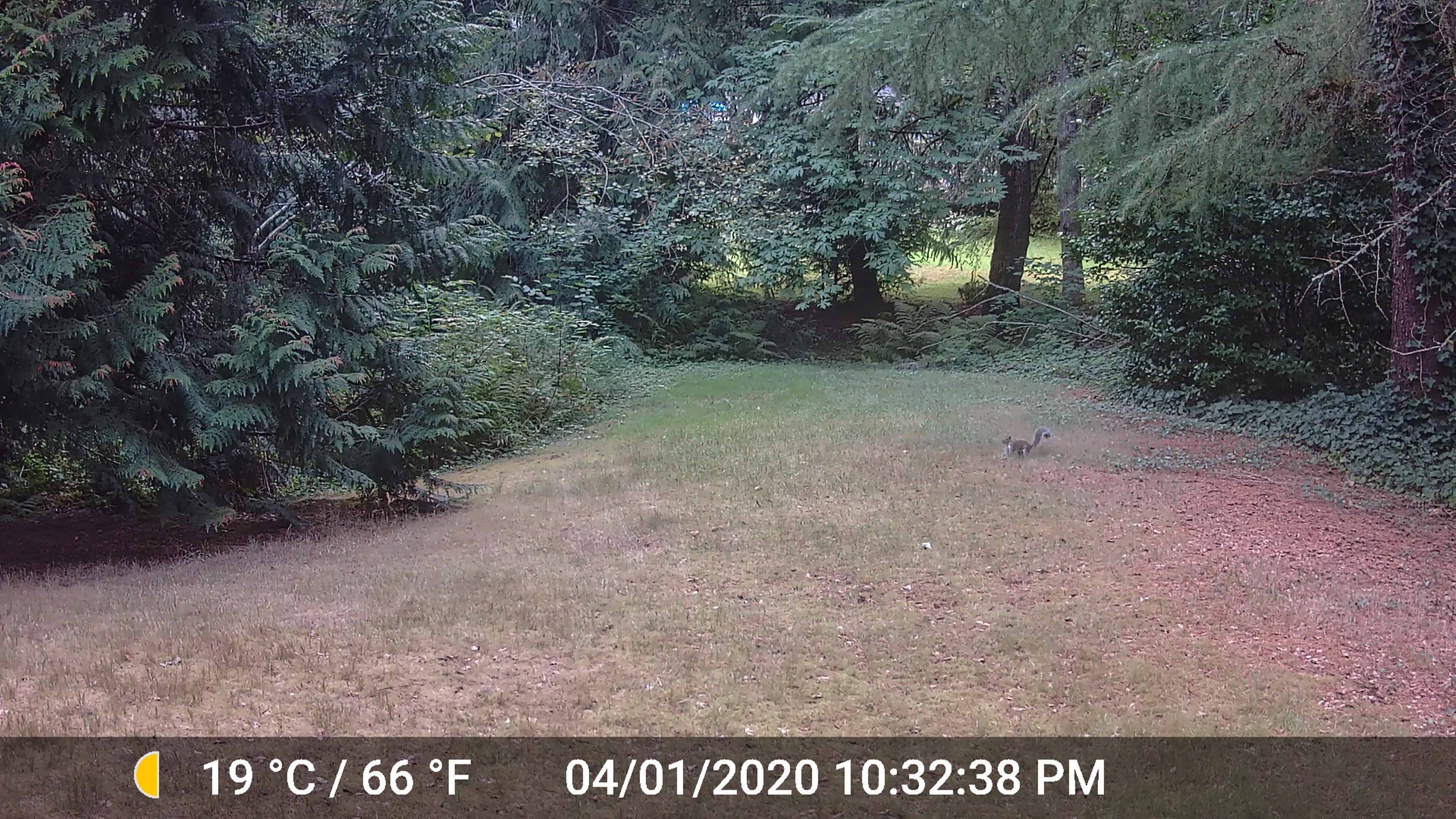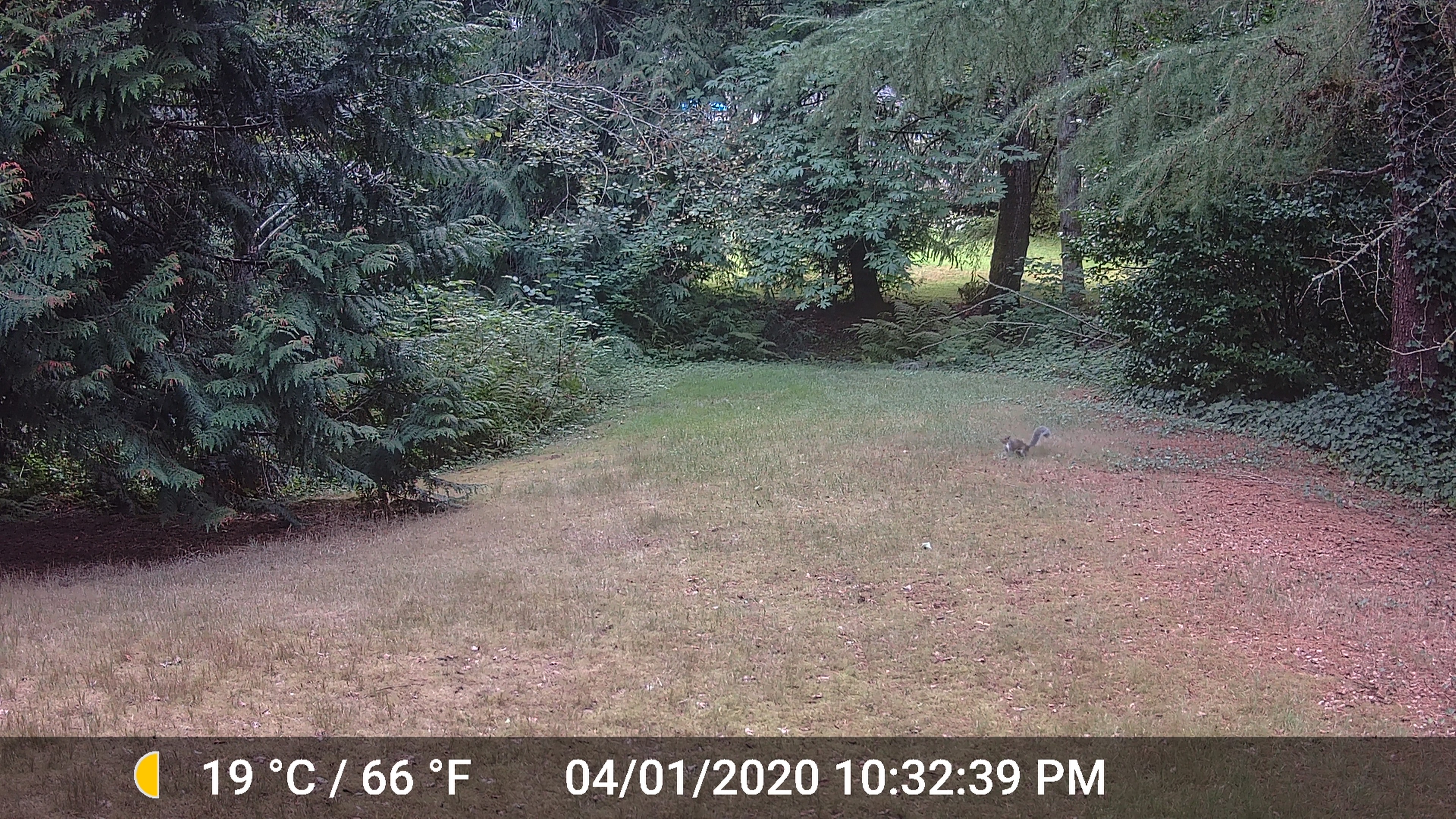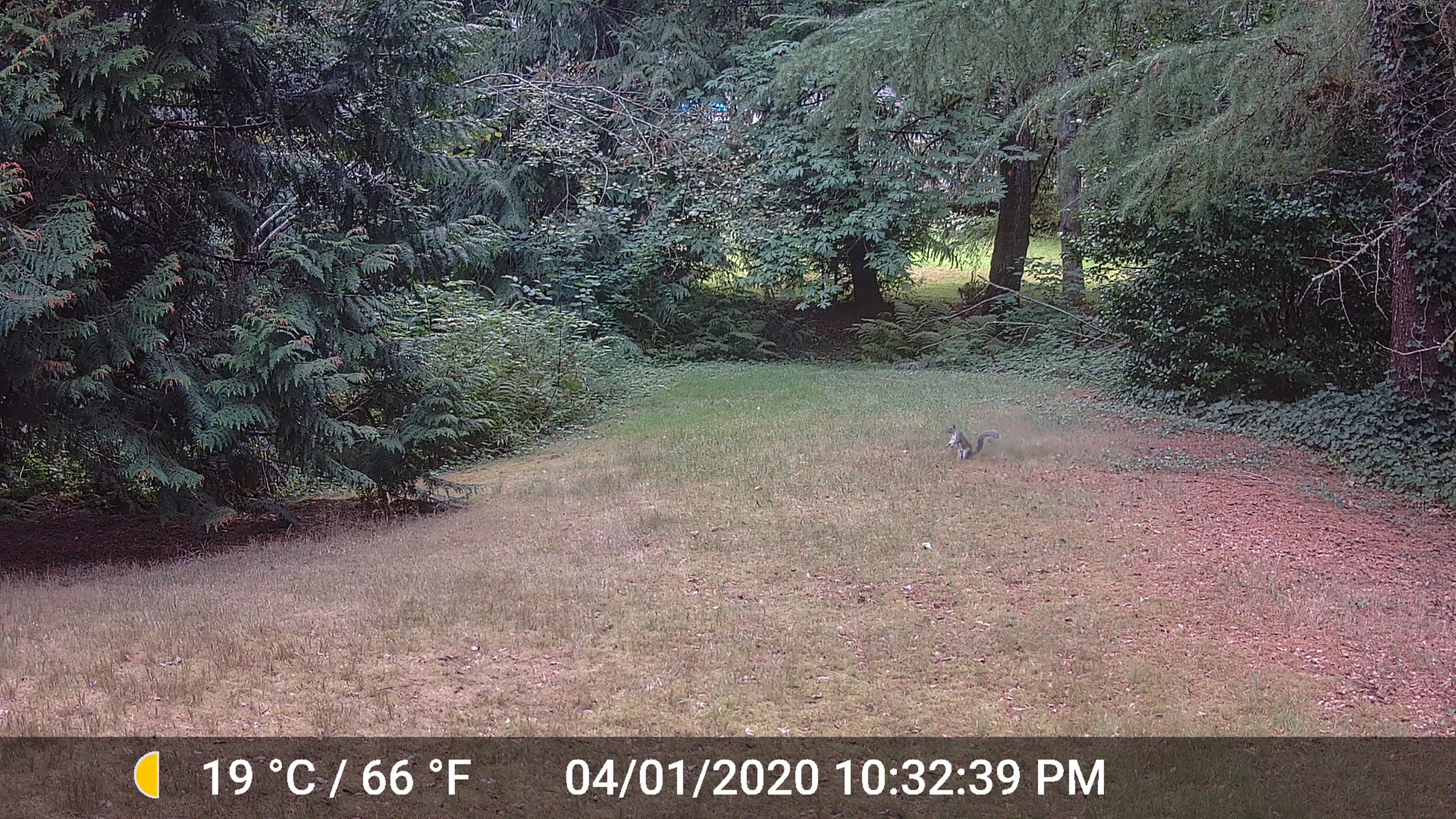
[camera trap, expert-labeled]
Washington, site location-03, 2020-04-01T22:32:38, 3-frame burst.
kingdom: Animalia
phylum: Chordata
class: Mammalia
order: Rodentia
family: Sciuridae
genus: Sciurus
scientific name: Sciurus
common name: squirrel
Squirrel (Sciurus).